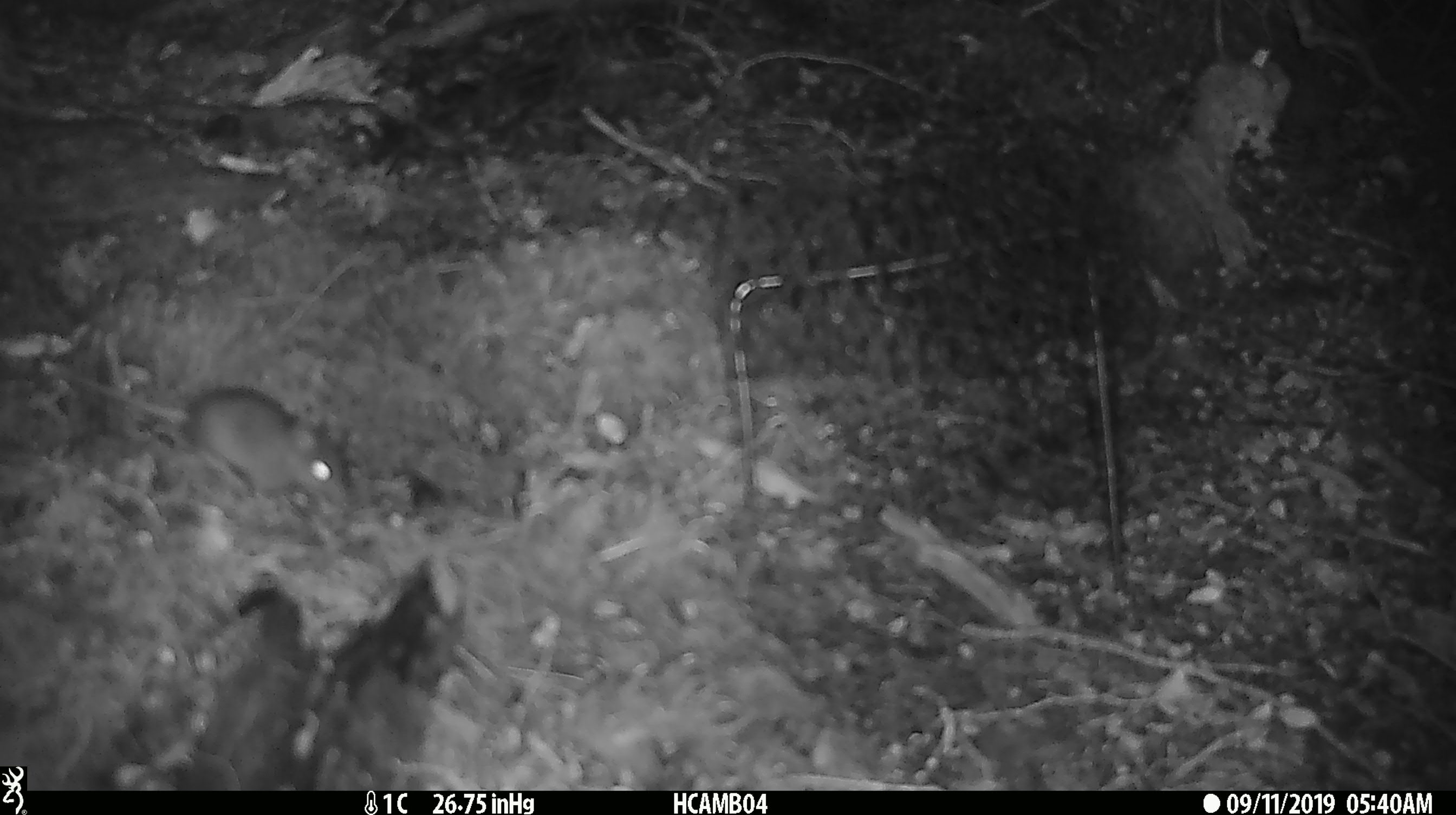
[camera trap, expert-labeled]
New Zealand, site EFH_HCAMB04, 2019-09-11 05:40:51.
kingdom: Animalia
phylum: Chordata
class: Mammalia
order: Rodentia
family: Muridae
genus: Mus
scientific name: Mus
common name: mouse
Mouse (Mus).